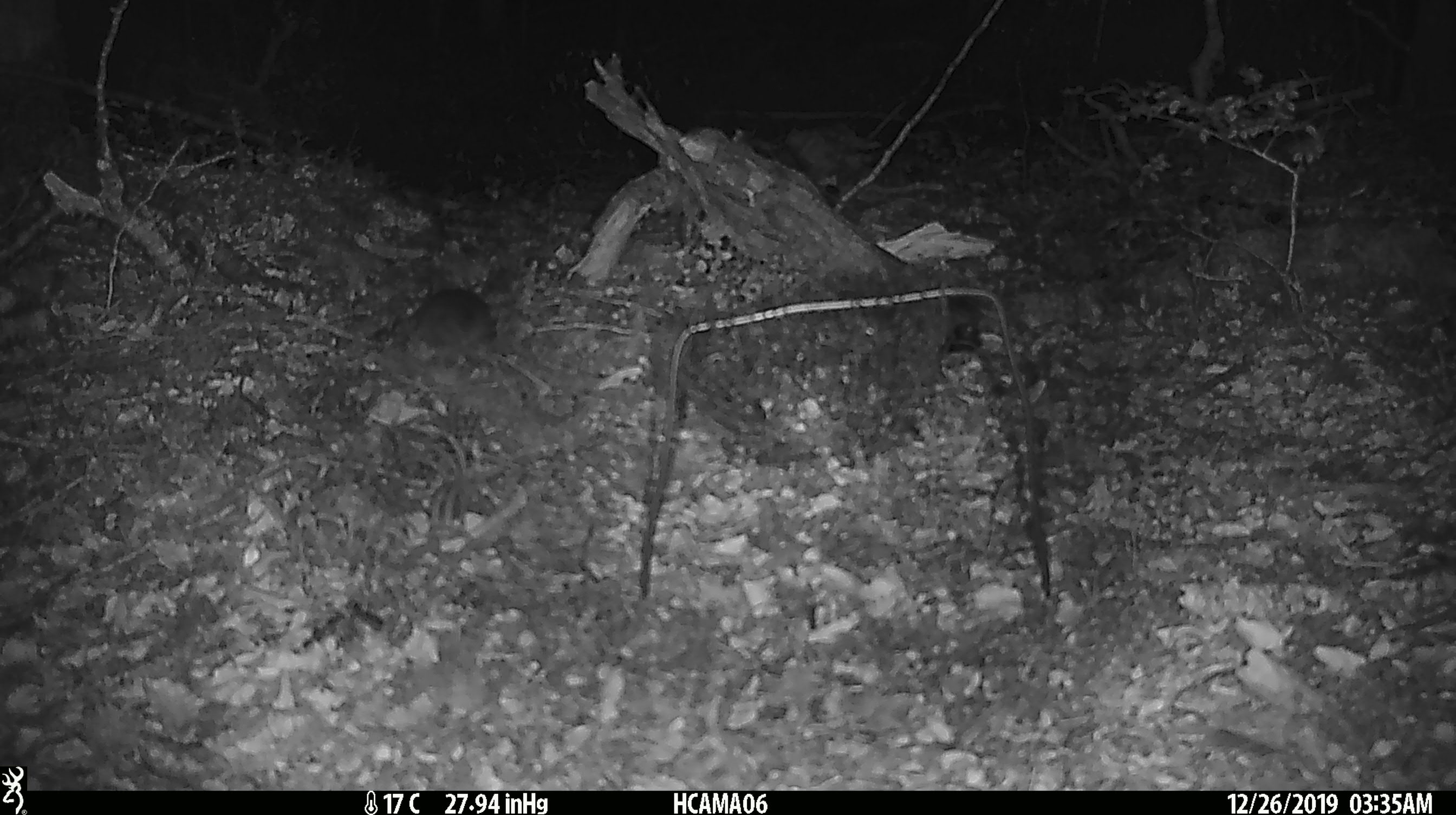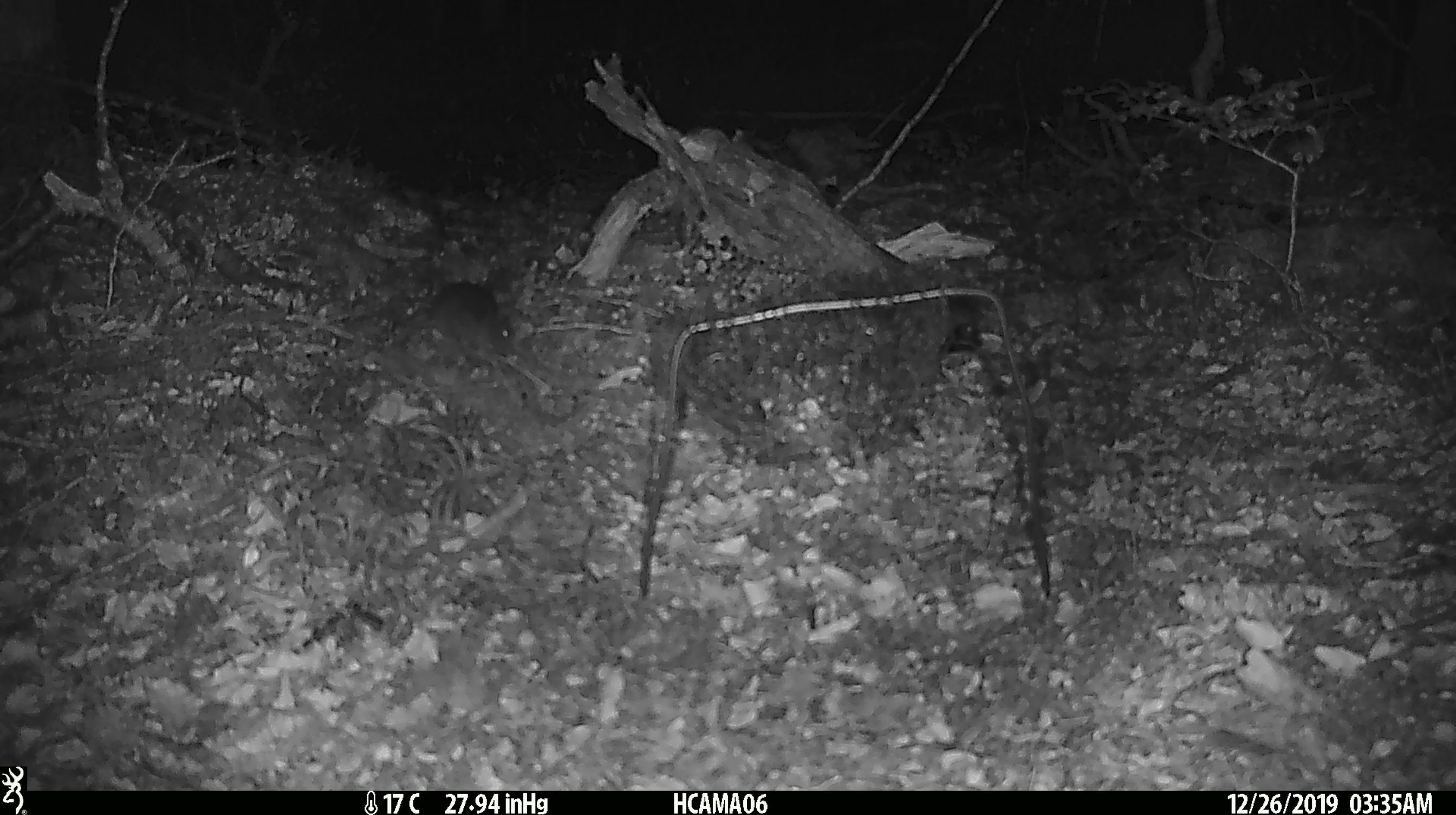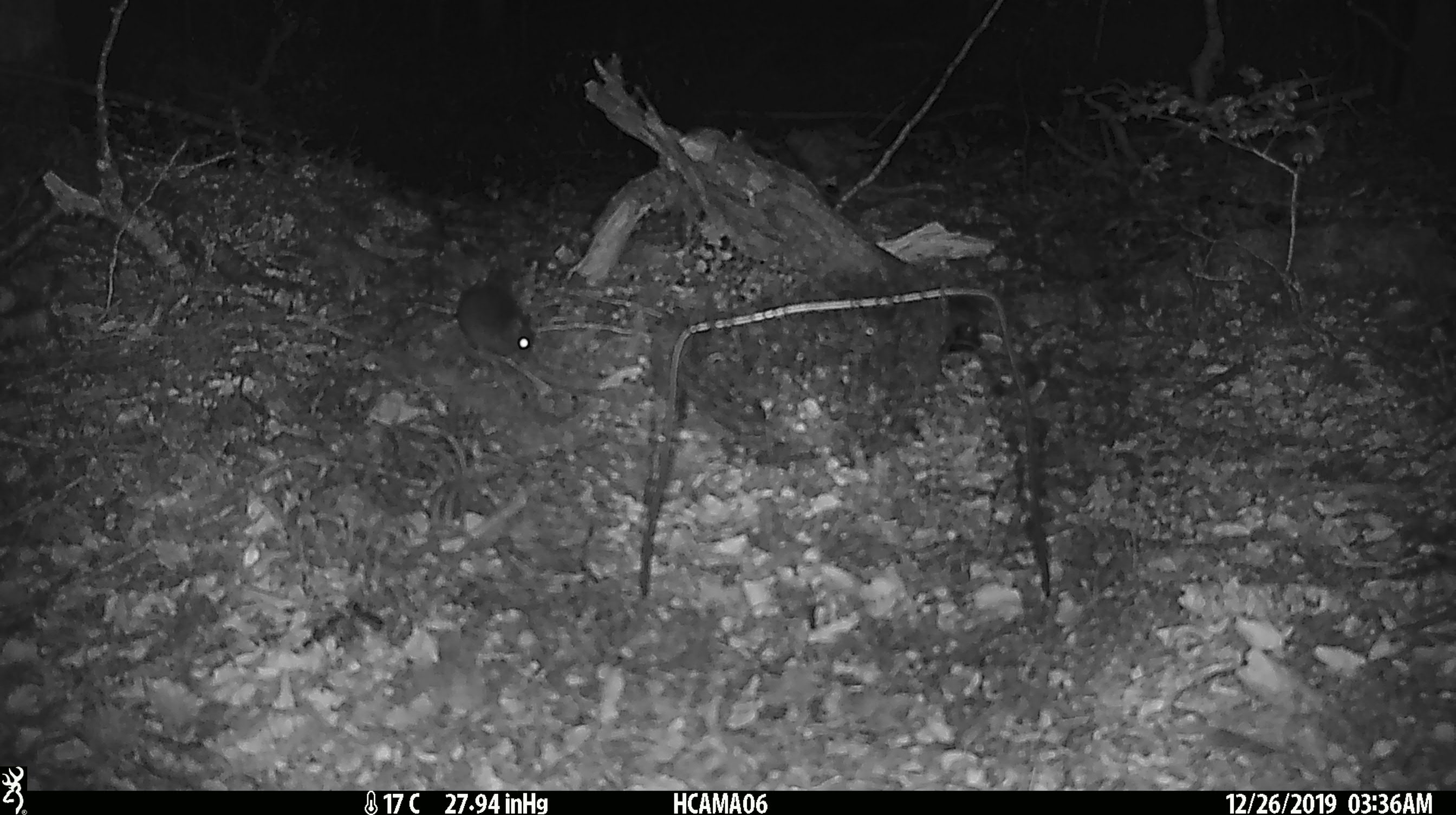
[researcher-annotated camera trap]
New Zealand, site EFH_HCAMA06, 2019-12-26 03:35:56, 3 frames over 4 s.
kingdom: Animalia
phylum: Chordata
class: Mammalia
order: Rodentia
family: Muridae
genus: Mus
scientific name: Mus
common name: mouse